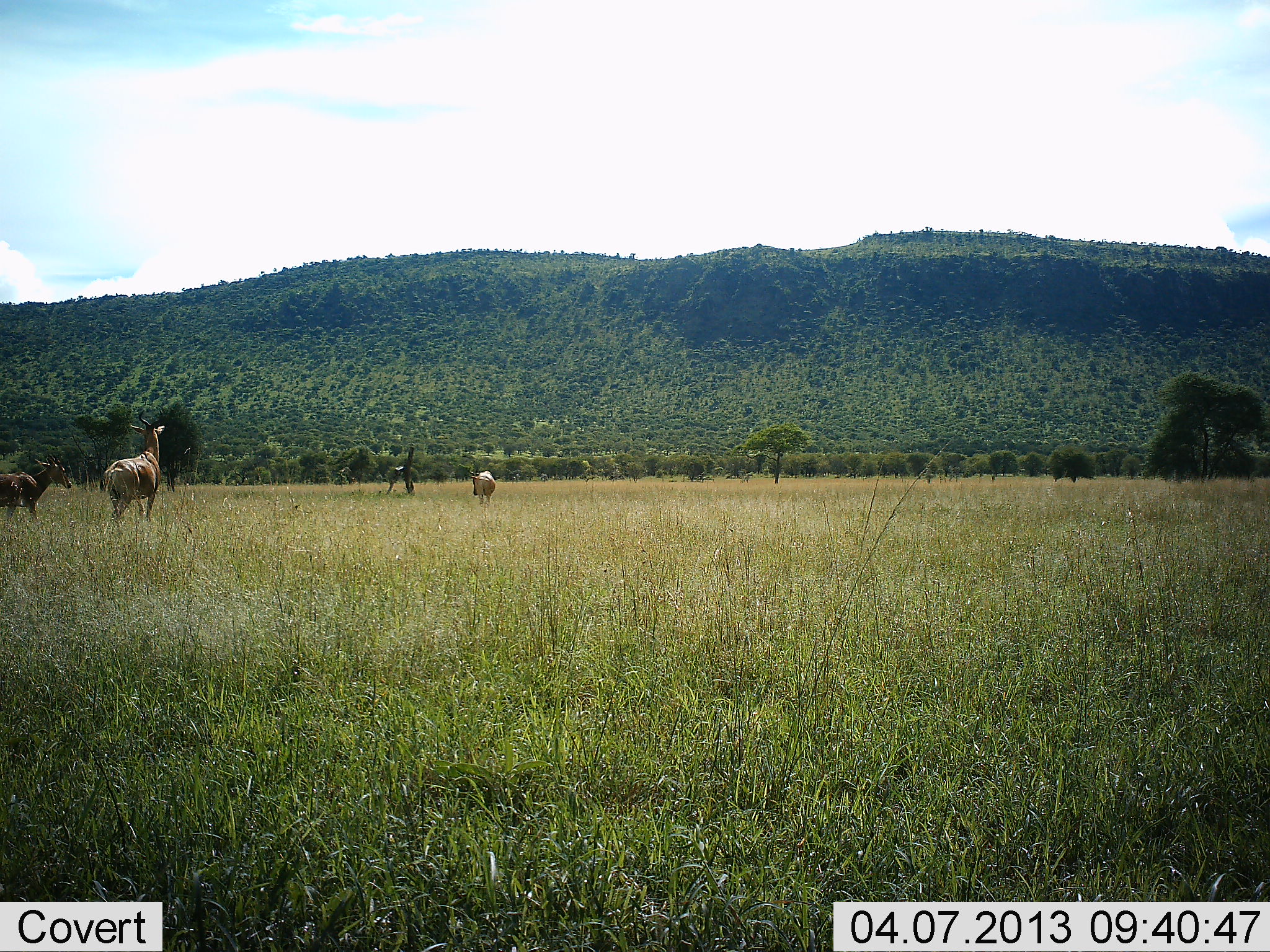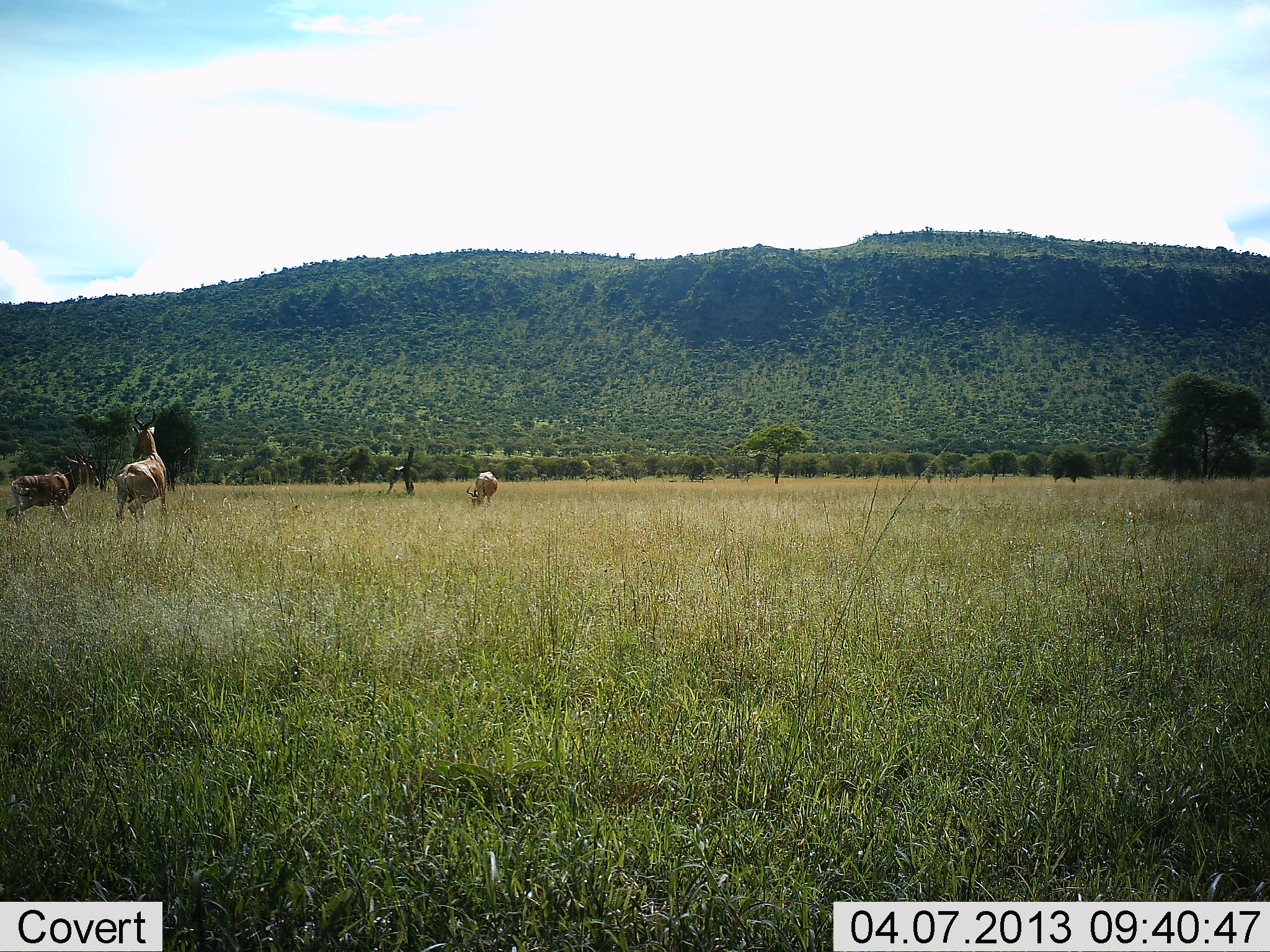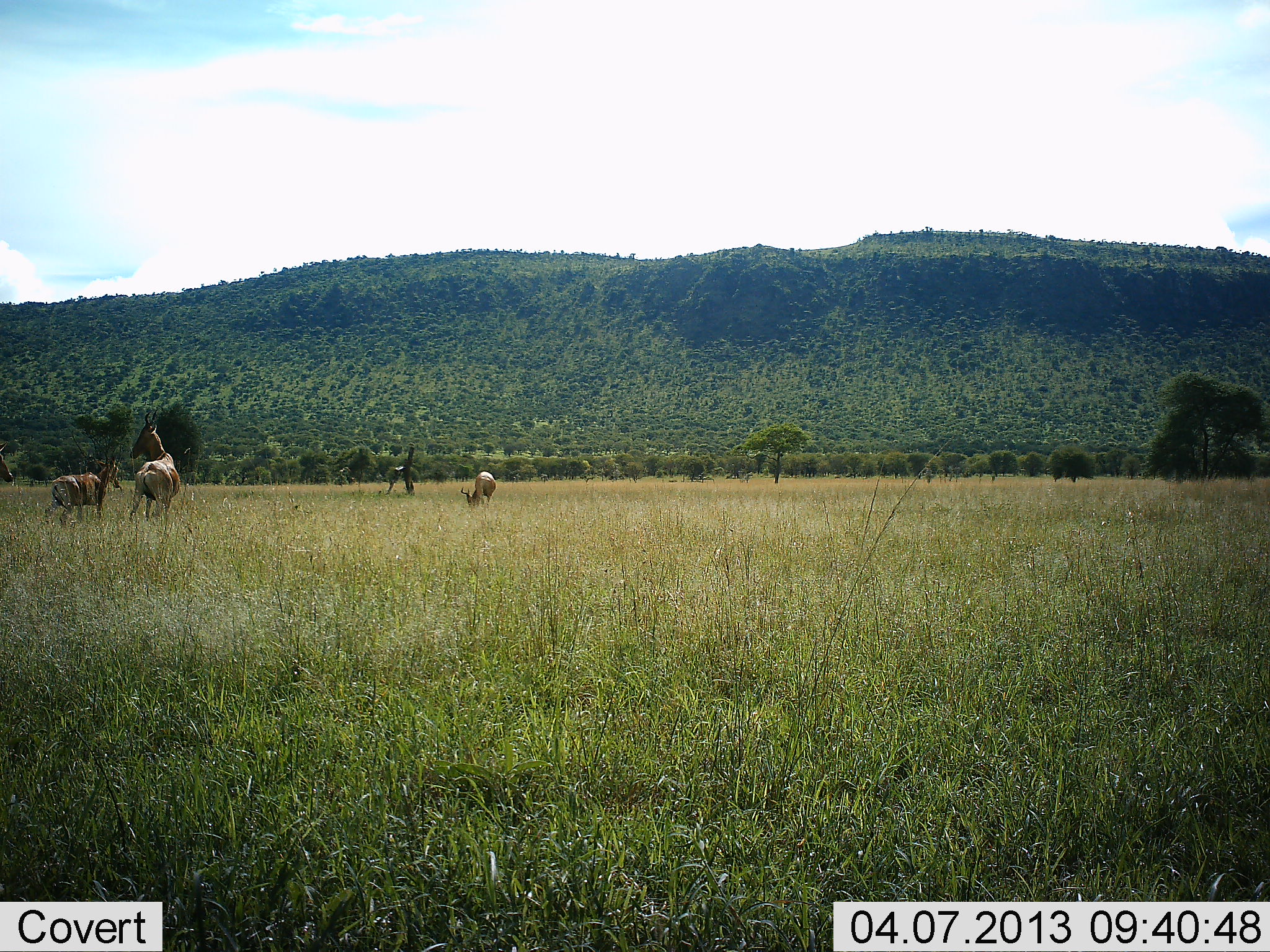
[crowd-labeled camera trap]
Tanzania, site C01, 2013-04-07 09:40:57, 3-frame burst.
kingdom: Animalia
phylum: Chordata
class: Mammalia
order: Artiodactyla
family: Bovidae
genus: Alcelaphus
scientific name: Alcelaphus buselaphus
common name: hartebeest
Hartebeest (Alcelaphus buselaphus), count 3. Behavior (volunteer vote fractions): standing 33%, resting 0%, moving 61%, interacting 17%. Young present (vote fraction): 0%. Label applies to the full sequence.